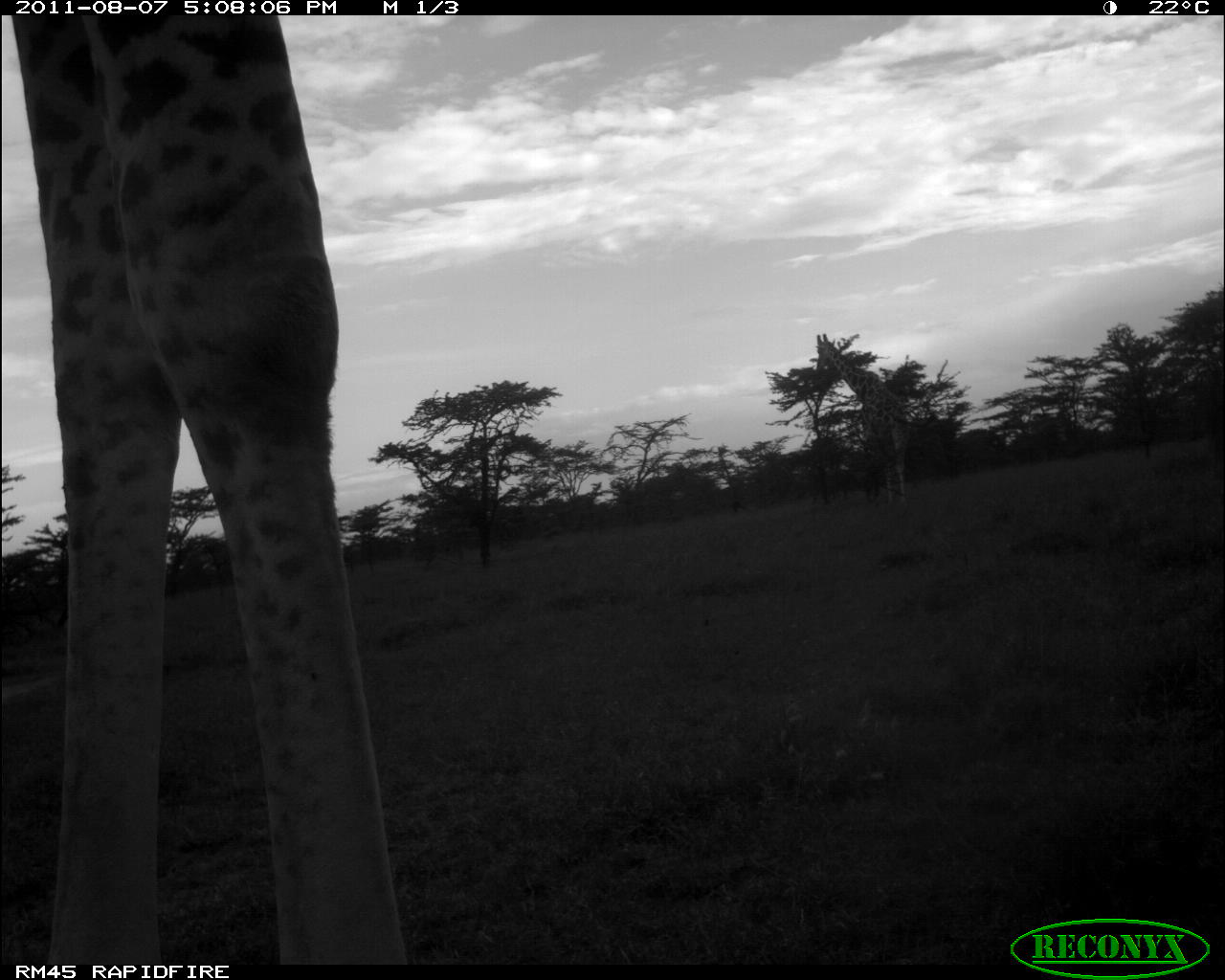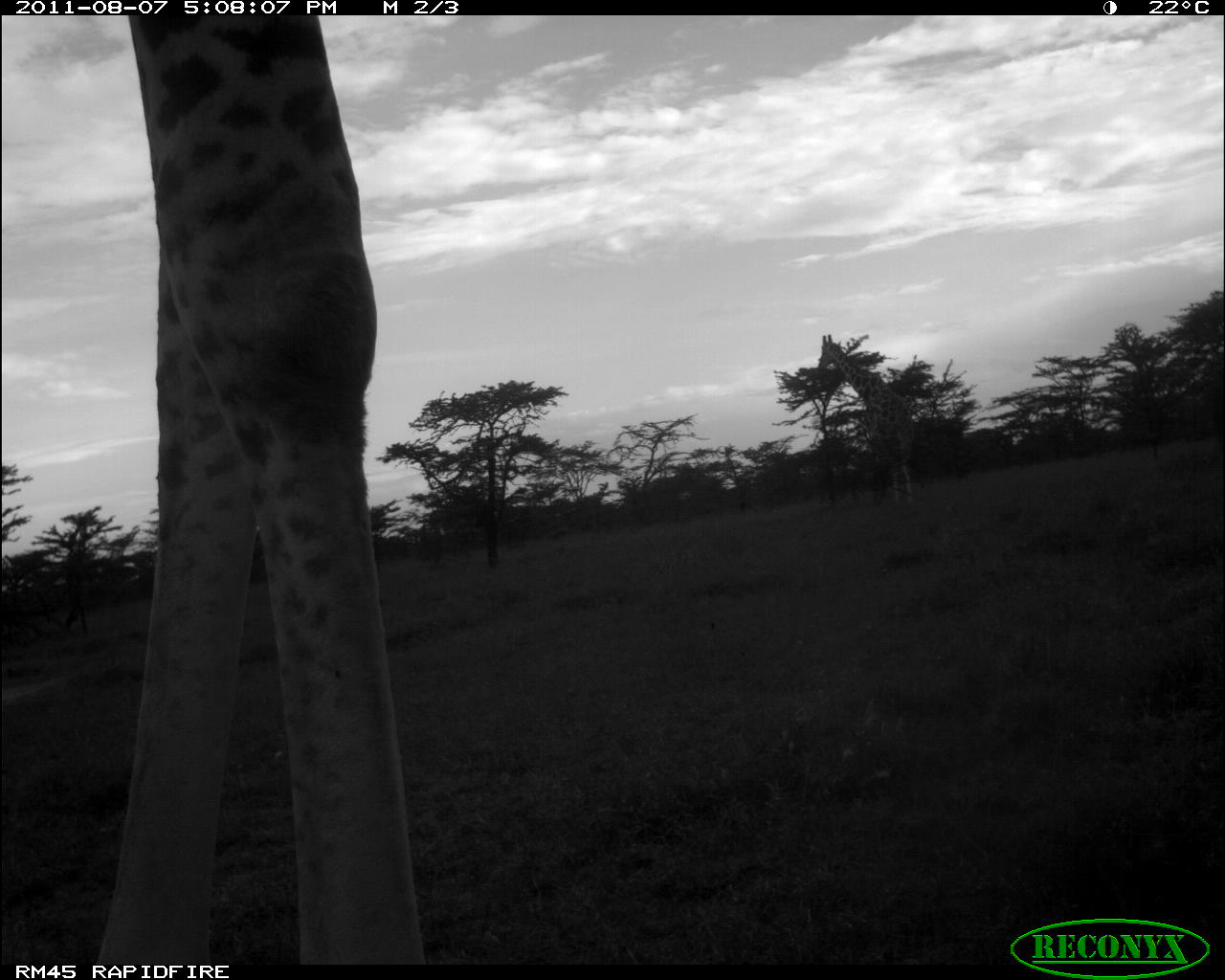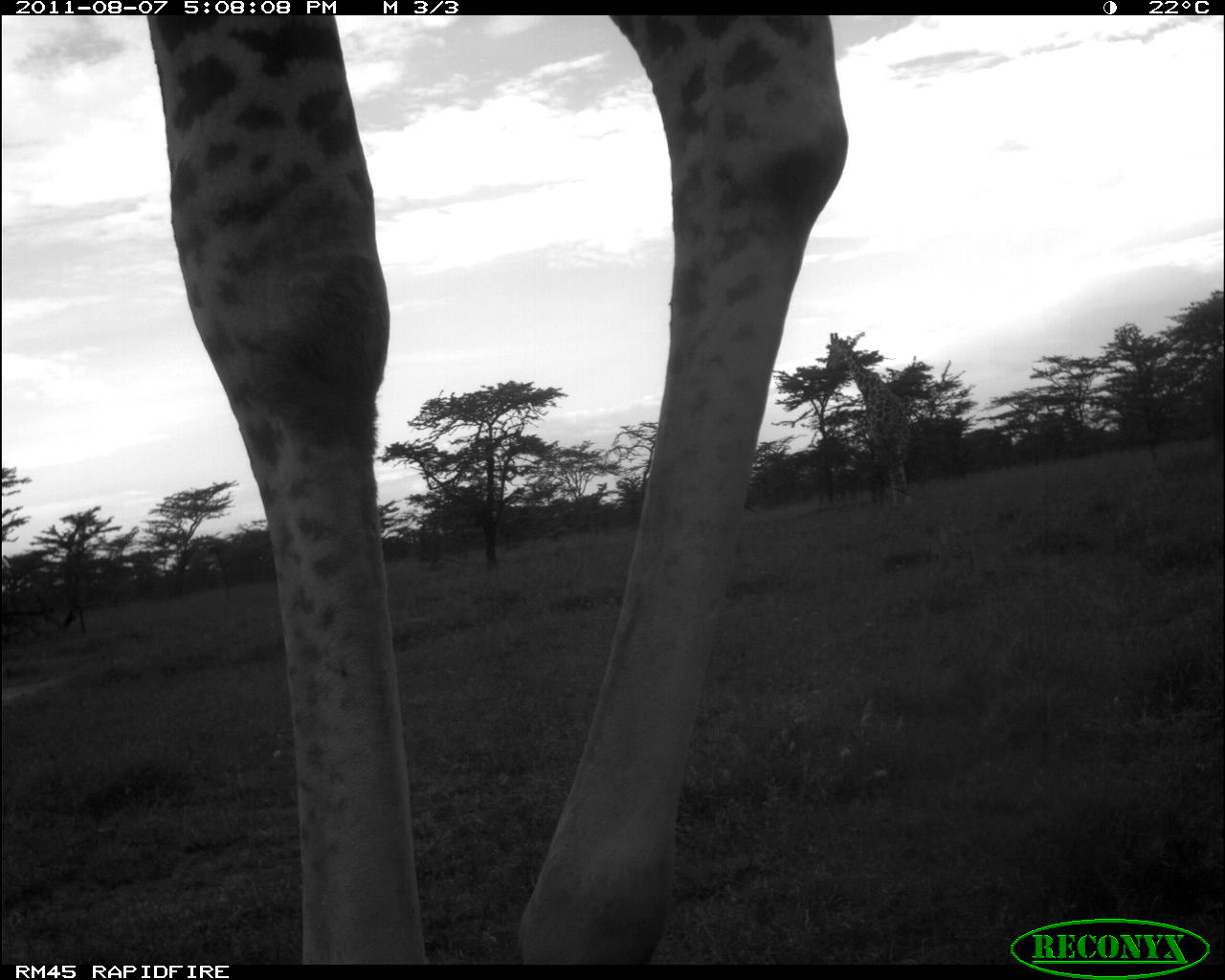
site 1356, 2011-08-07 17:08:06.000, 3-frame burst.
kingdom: Animalia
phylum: Chordata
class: Mammalia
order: Artiodactyla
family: Giraffidae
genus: Giraffa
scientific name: Giraffa camelopardalis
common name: giraffe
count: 2